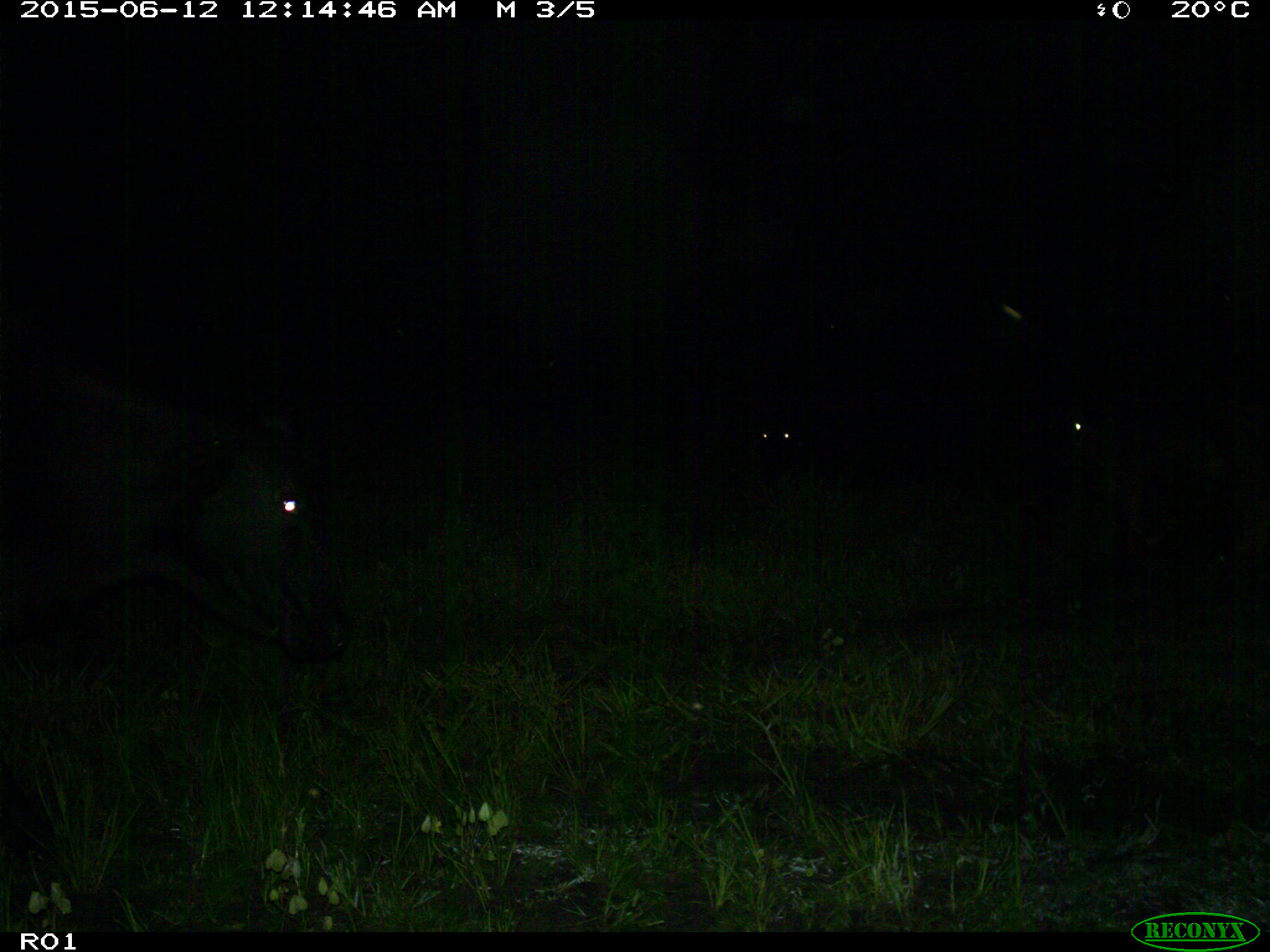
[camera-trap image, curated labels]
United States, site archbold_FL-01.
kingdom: Animalia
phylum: Chordata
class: Mammalia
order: Artiodactyla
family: Bovidae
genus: Bos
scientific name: Bos taurus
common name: domestic cow